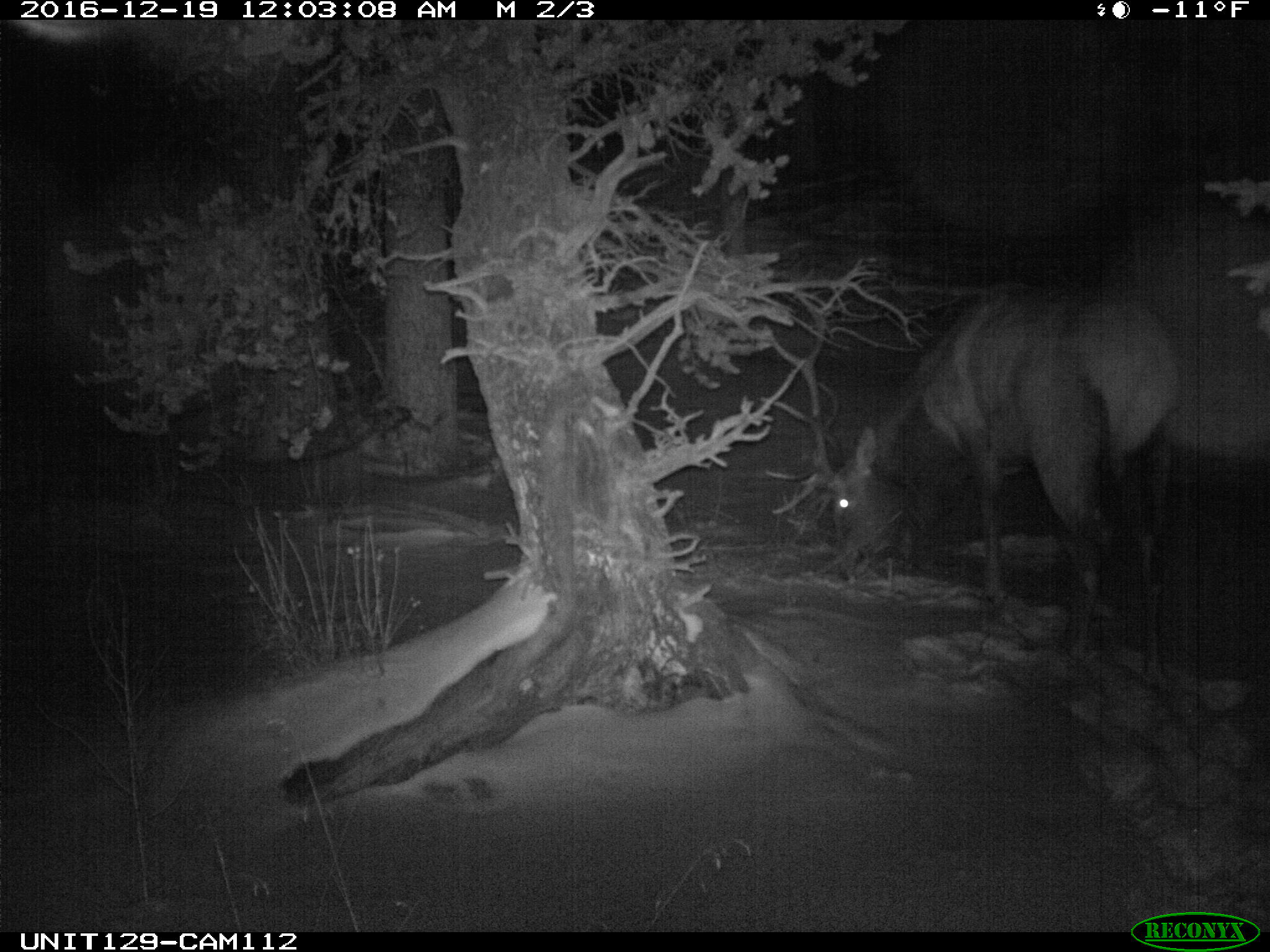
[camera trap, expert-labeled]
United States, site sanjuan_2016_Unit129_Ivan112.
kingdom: Animalia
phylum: Chordata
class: Mammalia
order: Artiodactyla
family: Cervidae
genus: Cervus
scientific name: Cervus elaphus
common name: red deer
Cervus elaphus (red deer).